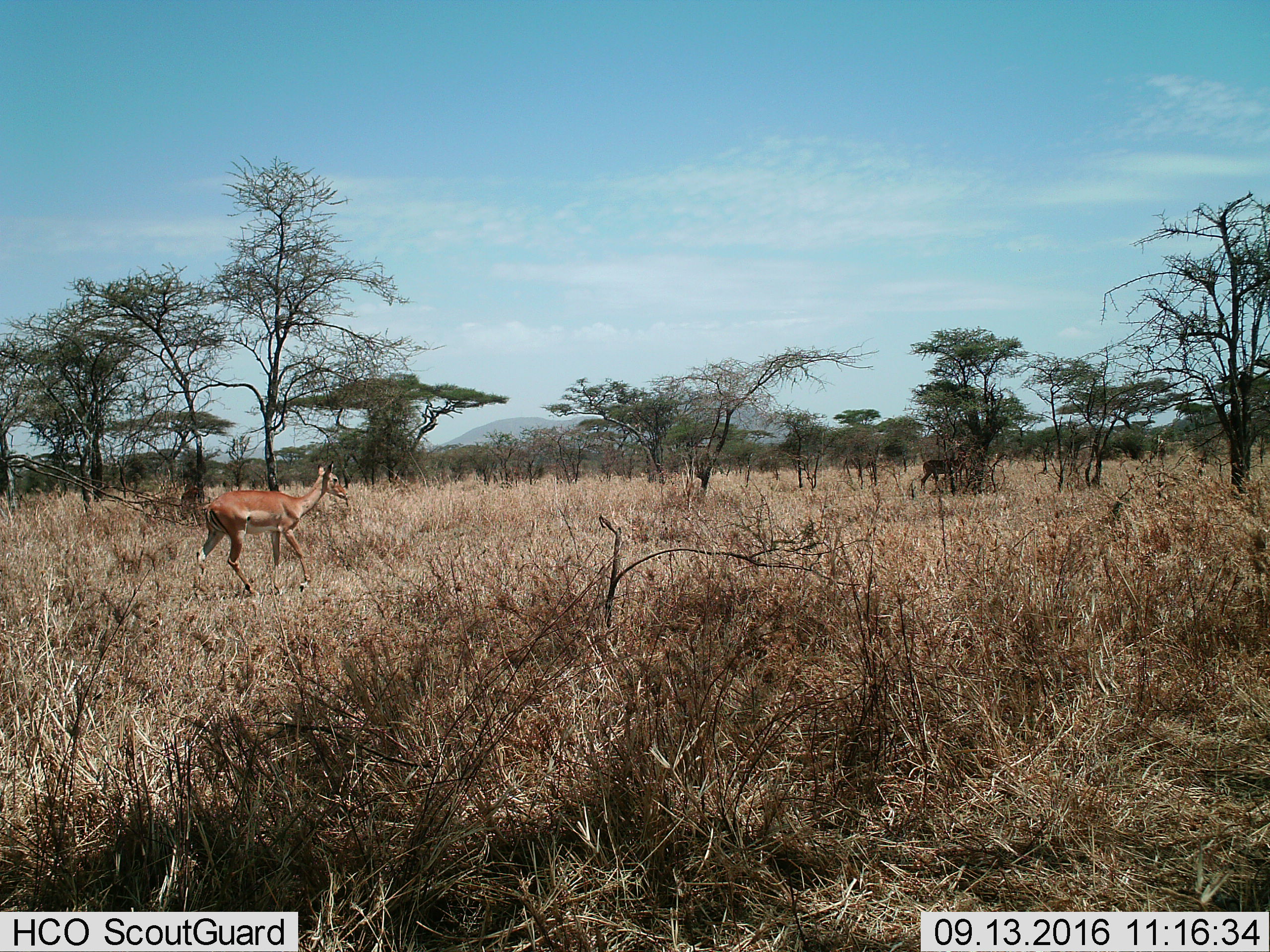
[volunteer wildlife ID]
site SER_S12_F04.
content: unidentified animal